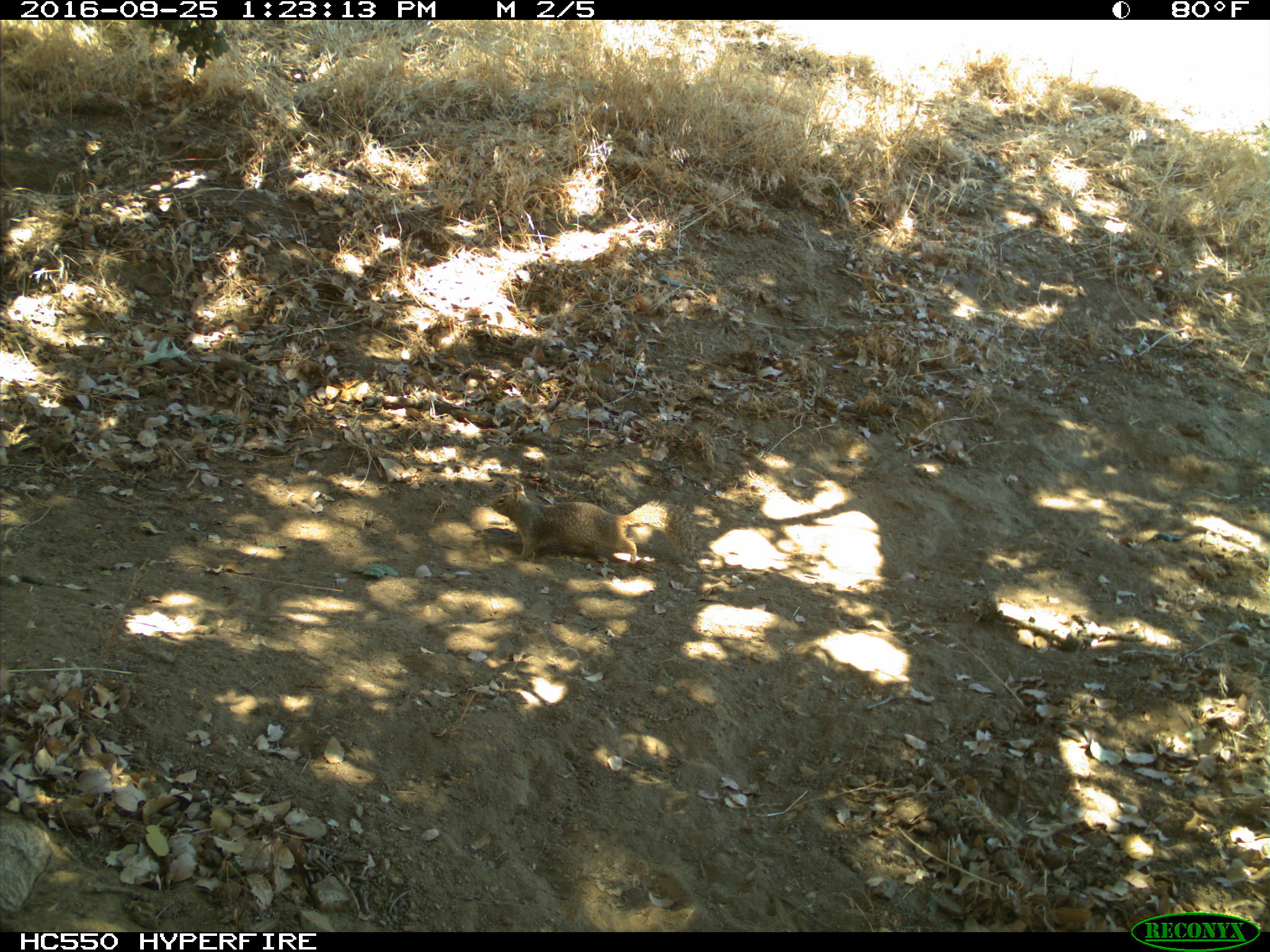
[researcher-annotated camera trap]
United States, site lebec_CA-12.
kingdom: Animalia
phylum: Chordata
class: Mammalia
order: Rodentia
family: Sciuridae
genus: Otospermophilus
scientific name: Otospermophilus beecheyi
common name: california ground squirrel